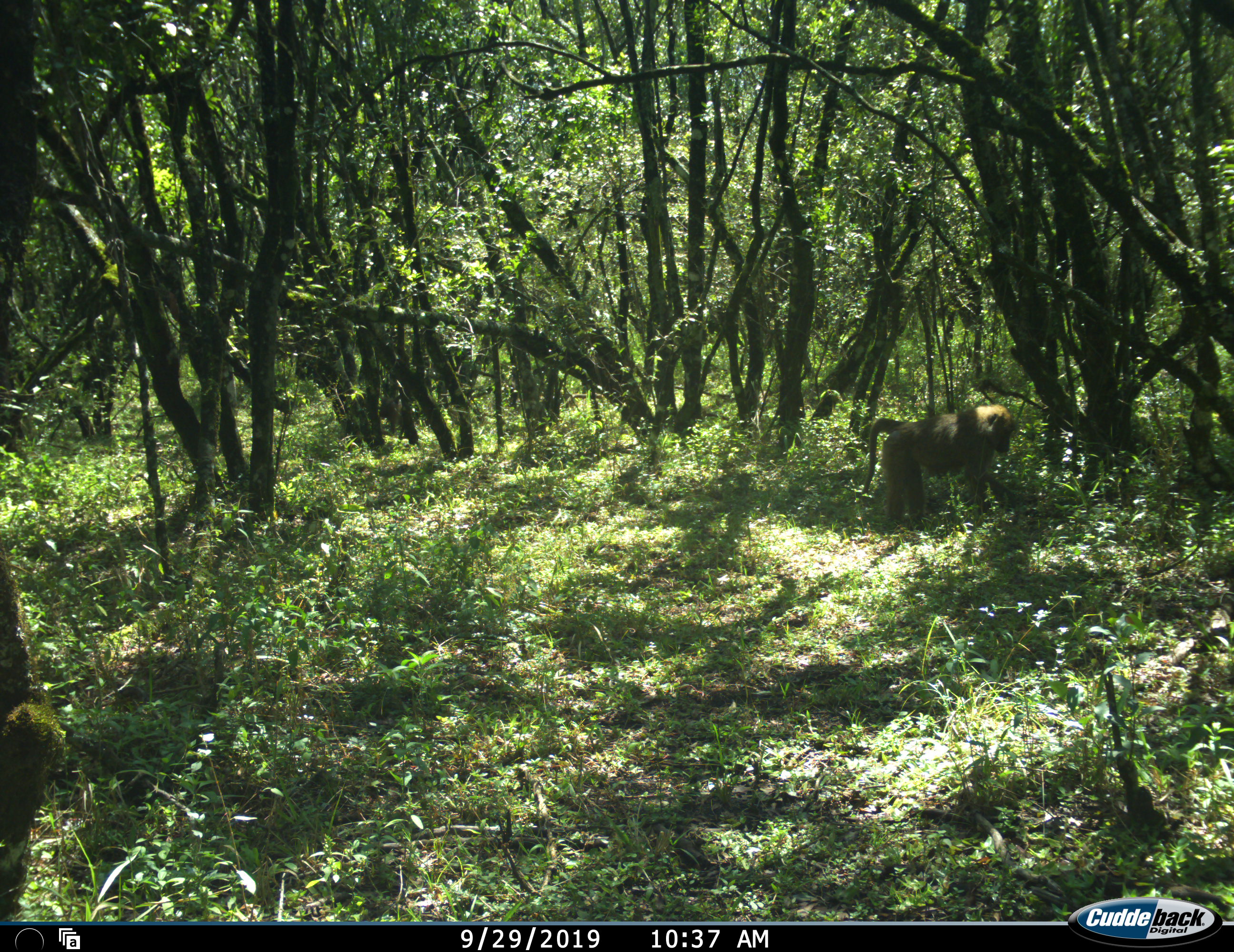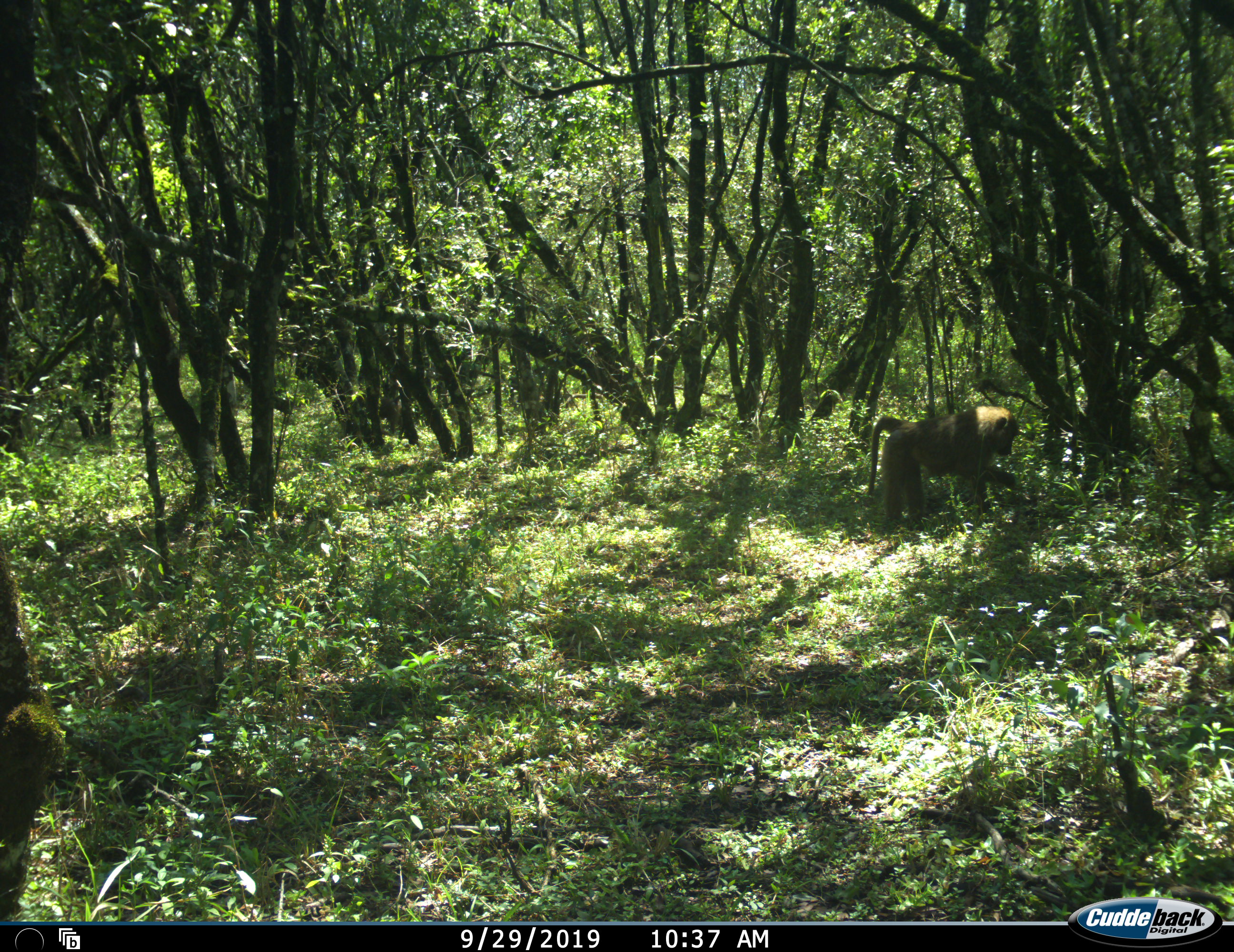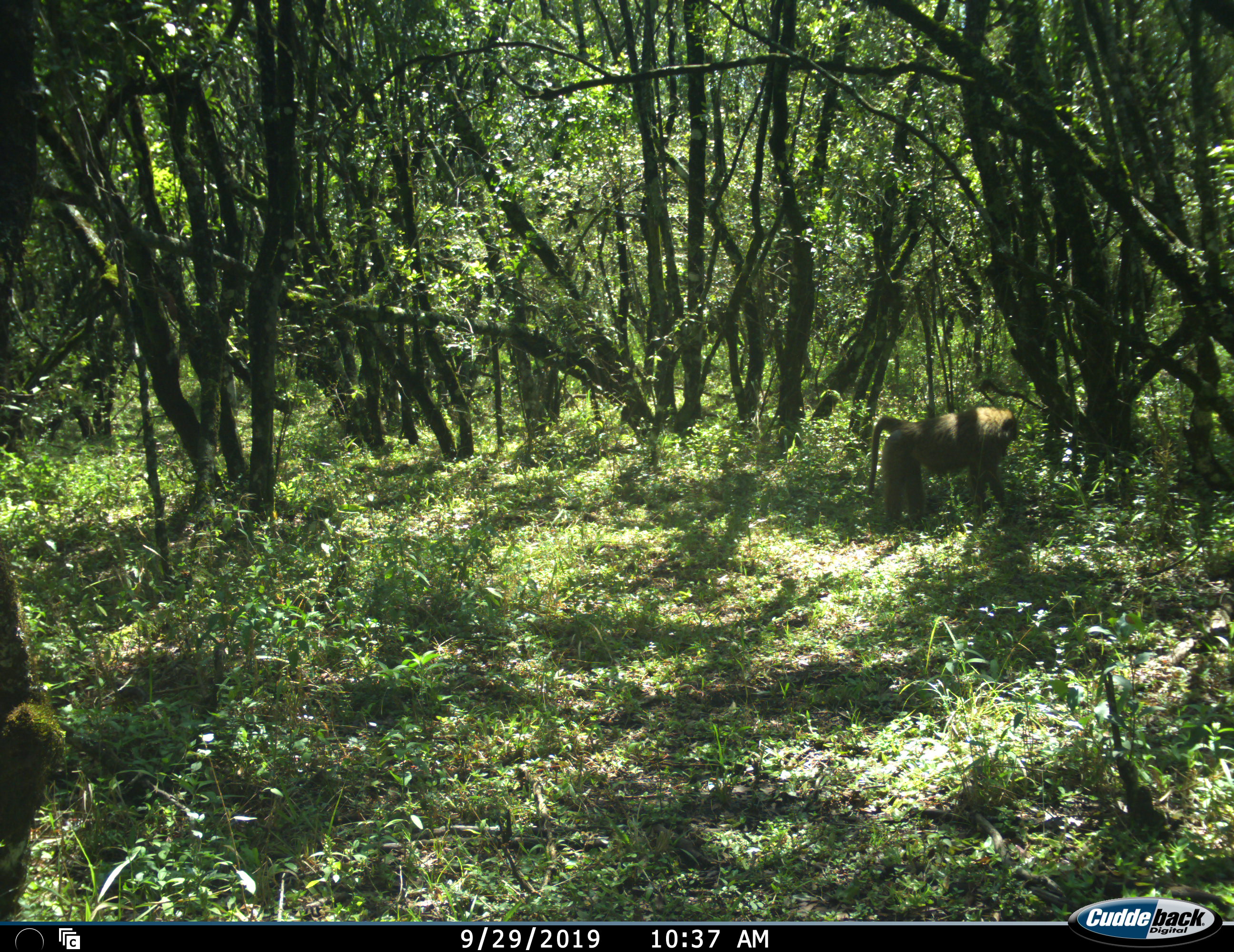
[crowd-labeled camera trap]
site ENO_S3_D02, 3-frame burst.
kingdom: Animalia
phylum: Chordata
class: Mammalia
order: Primates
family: Cercopithecidae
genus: Papio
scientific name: Papio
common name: baboon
Baboon (Papio), count 1. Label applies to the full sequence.